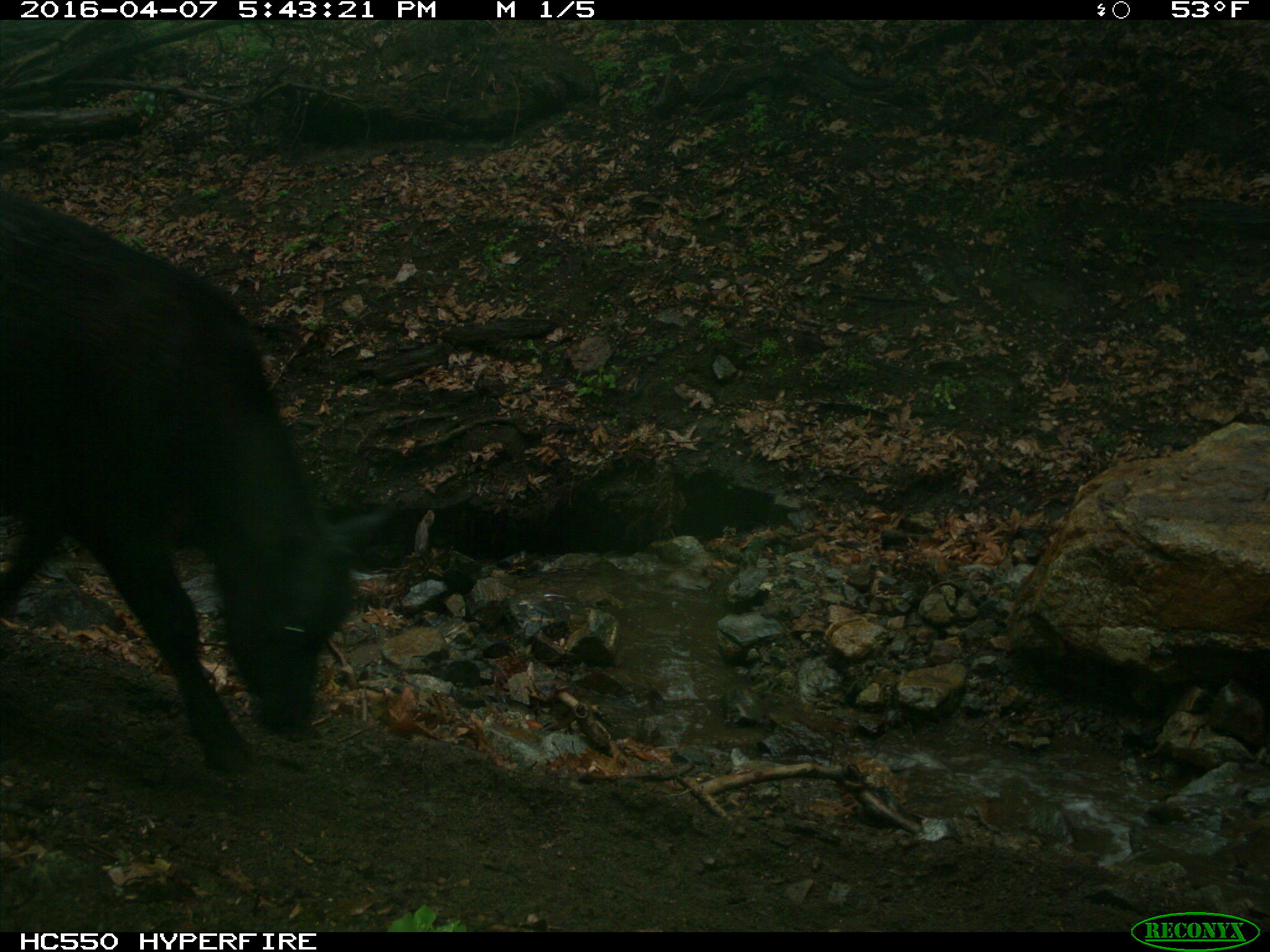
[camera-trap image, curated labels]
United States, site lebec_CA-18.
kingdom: Animalia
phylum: Chordata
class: Mammalia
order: Artiodactyla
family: Bovidae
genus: Bos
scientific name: Bos taurus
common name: domestic cow